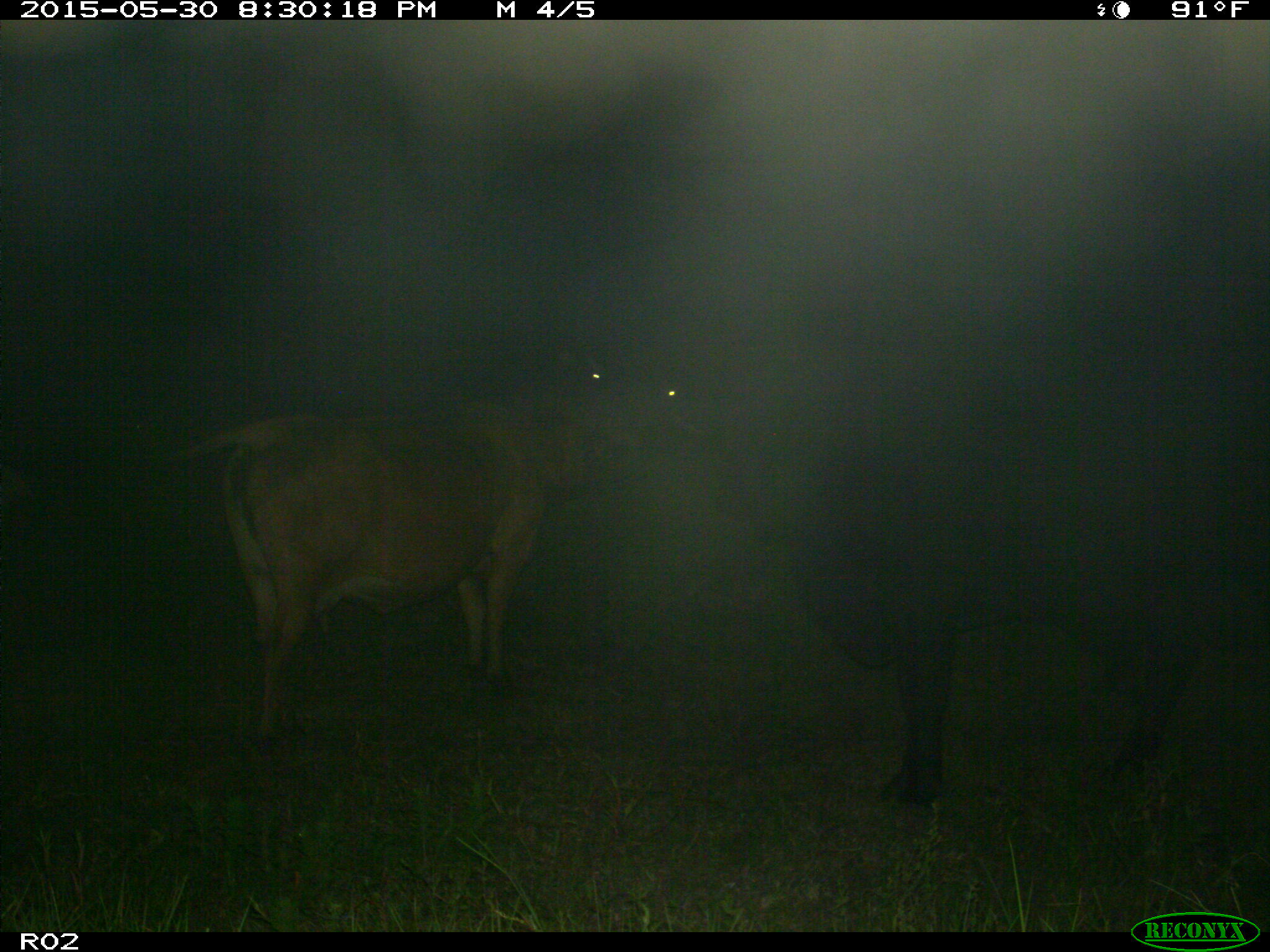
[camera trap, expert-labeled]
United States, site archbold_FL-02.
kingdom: Animalia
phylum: Chordata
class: Mammalia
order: Artiodactyla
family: Bovidae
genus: Bos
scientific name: Bos taurus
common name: domestic cow